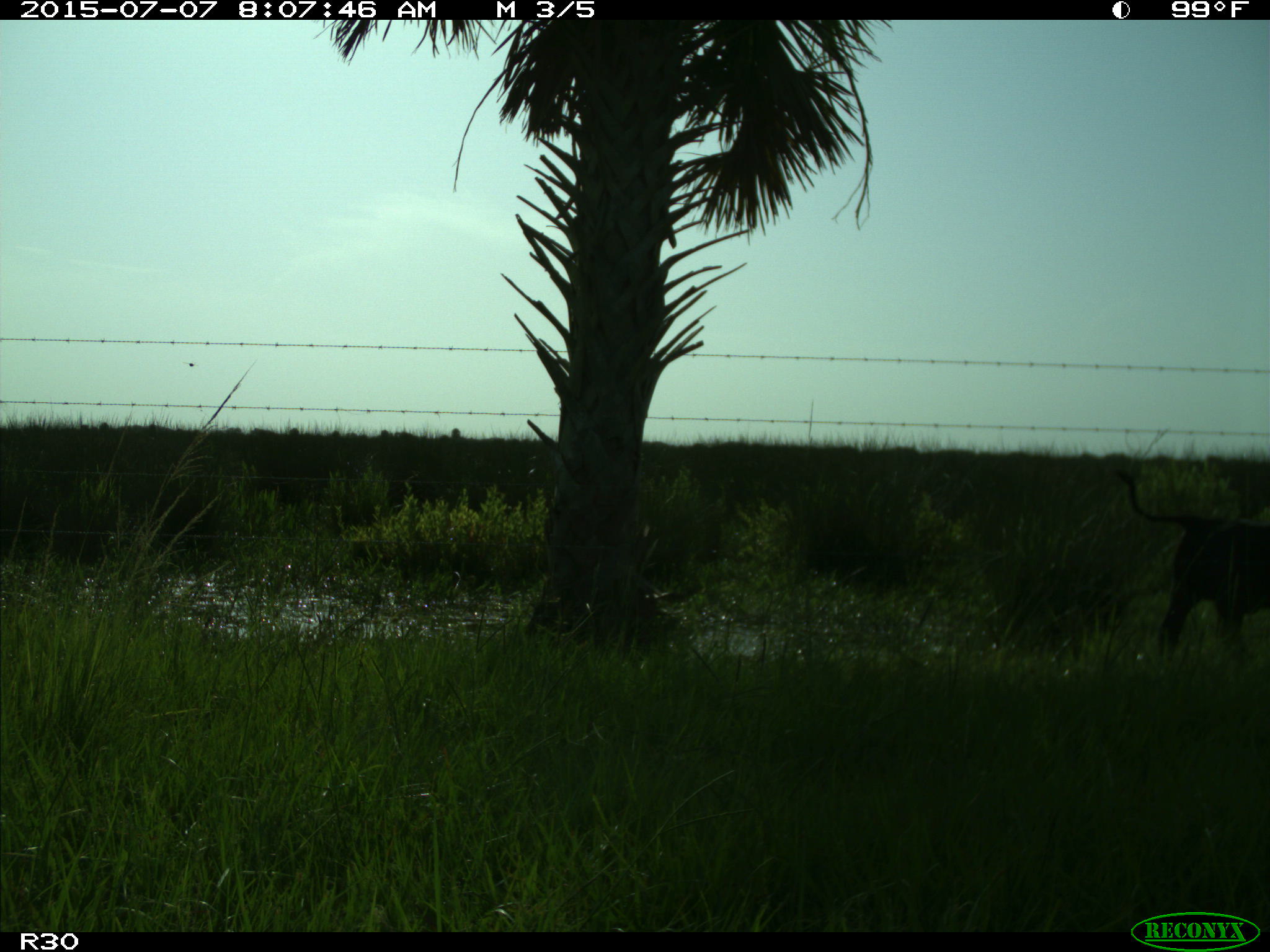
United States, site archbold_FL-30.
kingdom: Animalia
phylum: Chordata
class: Mammalia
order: Artiodactyla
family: Bovidae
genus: Bos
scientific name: Bos taurus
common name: domestic cow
Bos taurus (domestic cow).